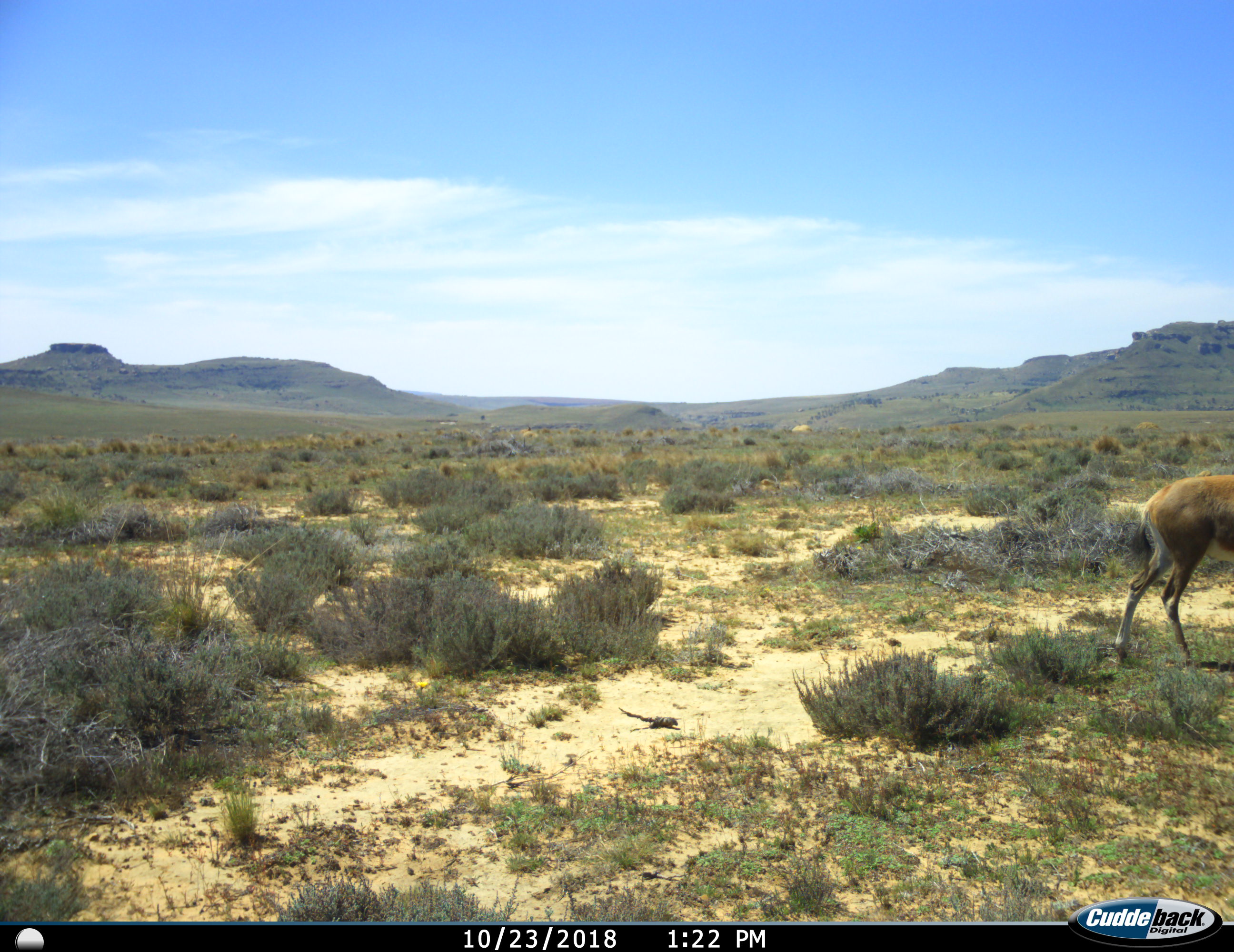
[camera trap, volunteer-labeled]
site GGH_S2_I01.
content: unidentified animal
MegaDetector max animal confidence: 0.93